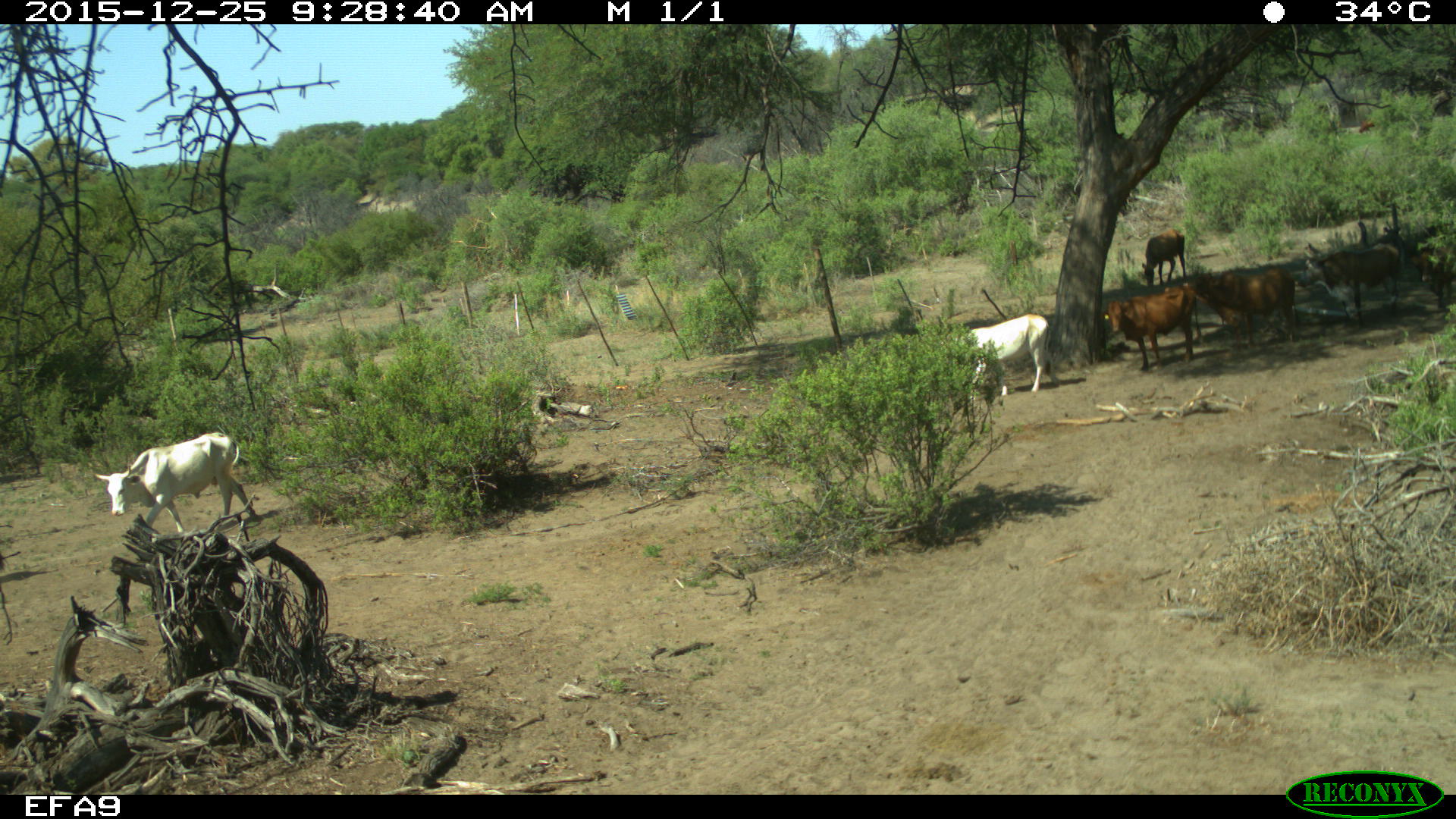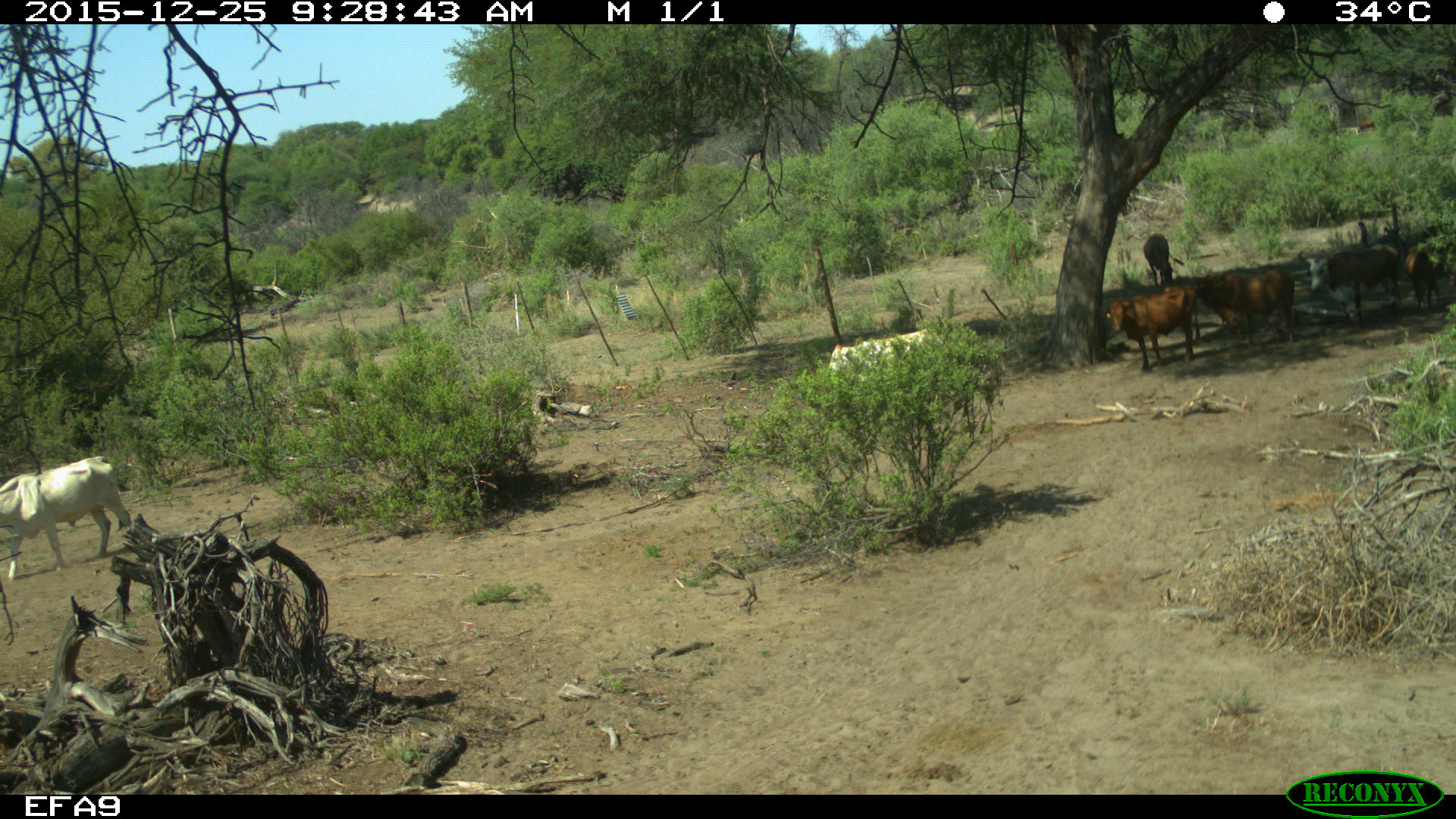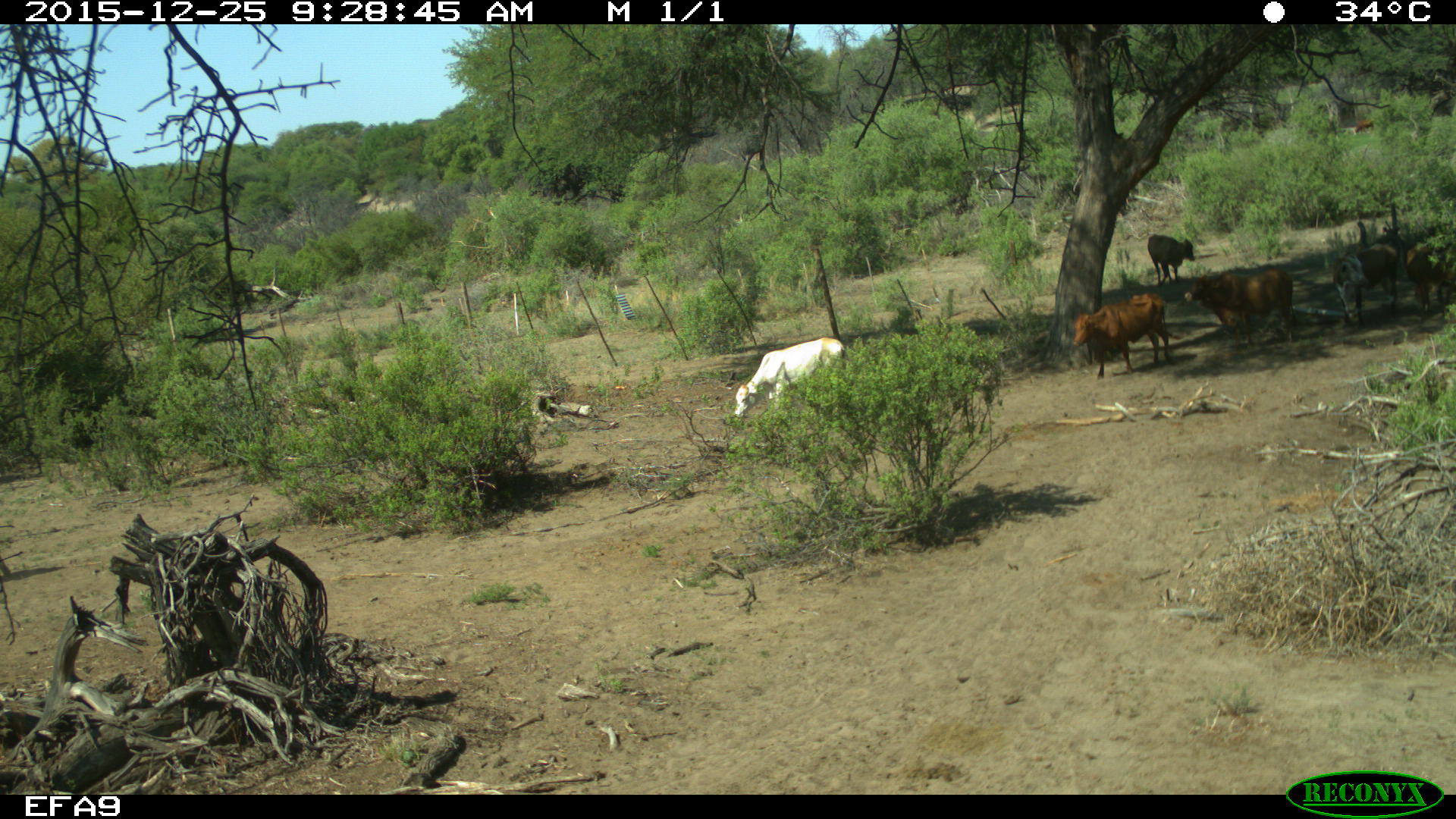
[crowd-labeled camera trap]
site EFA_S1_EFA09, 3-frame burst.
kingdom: Animalia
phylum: Chordata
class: Mammalia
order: Artiodactyla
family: Bovidae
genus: Bos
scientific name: Bos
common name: cattle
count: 6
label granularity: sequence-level